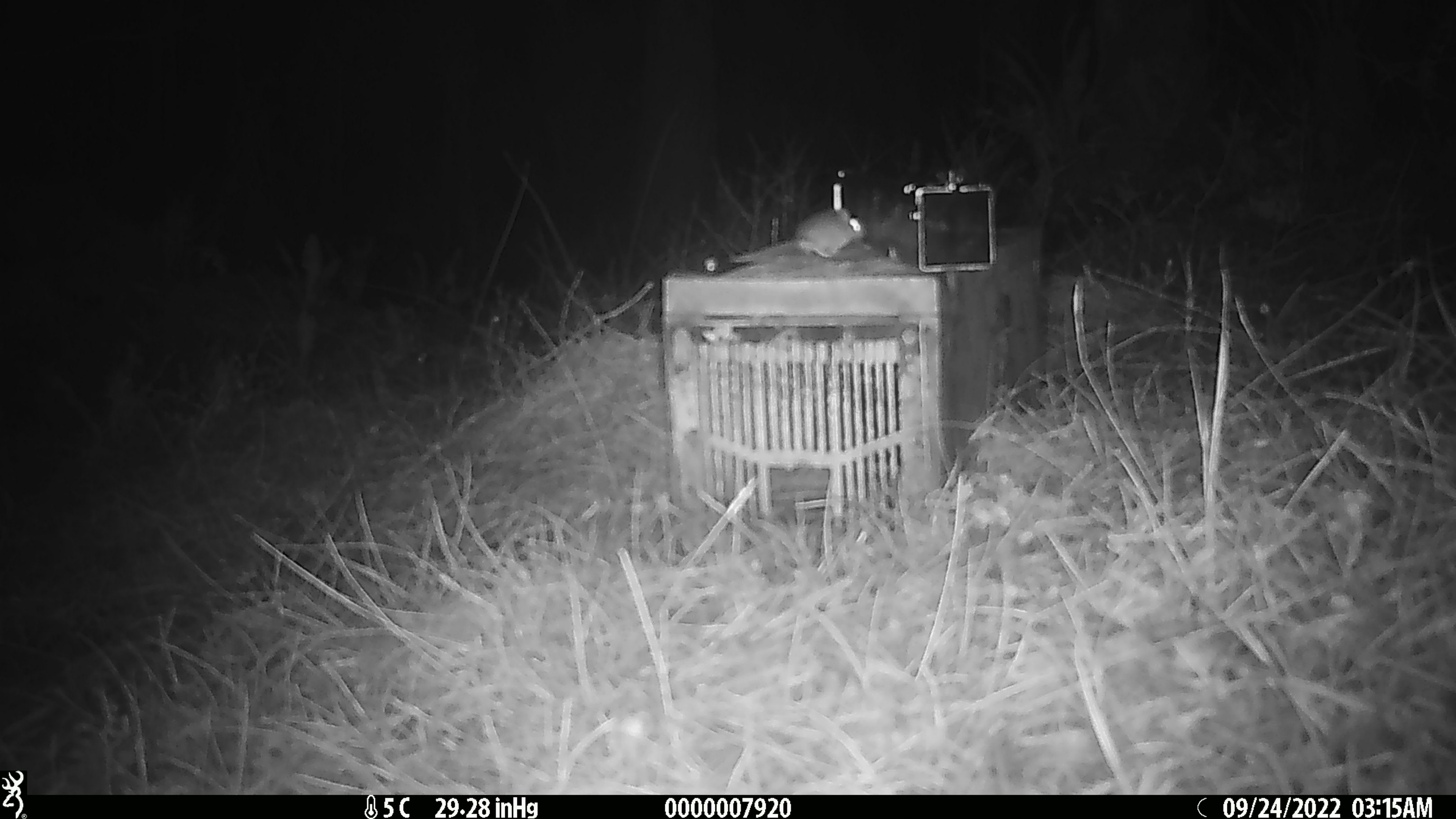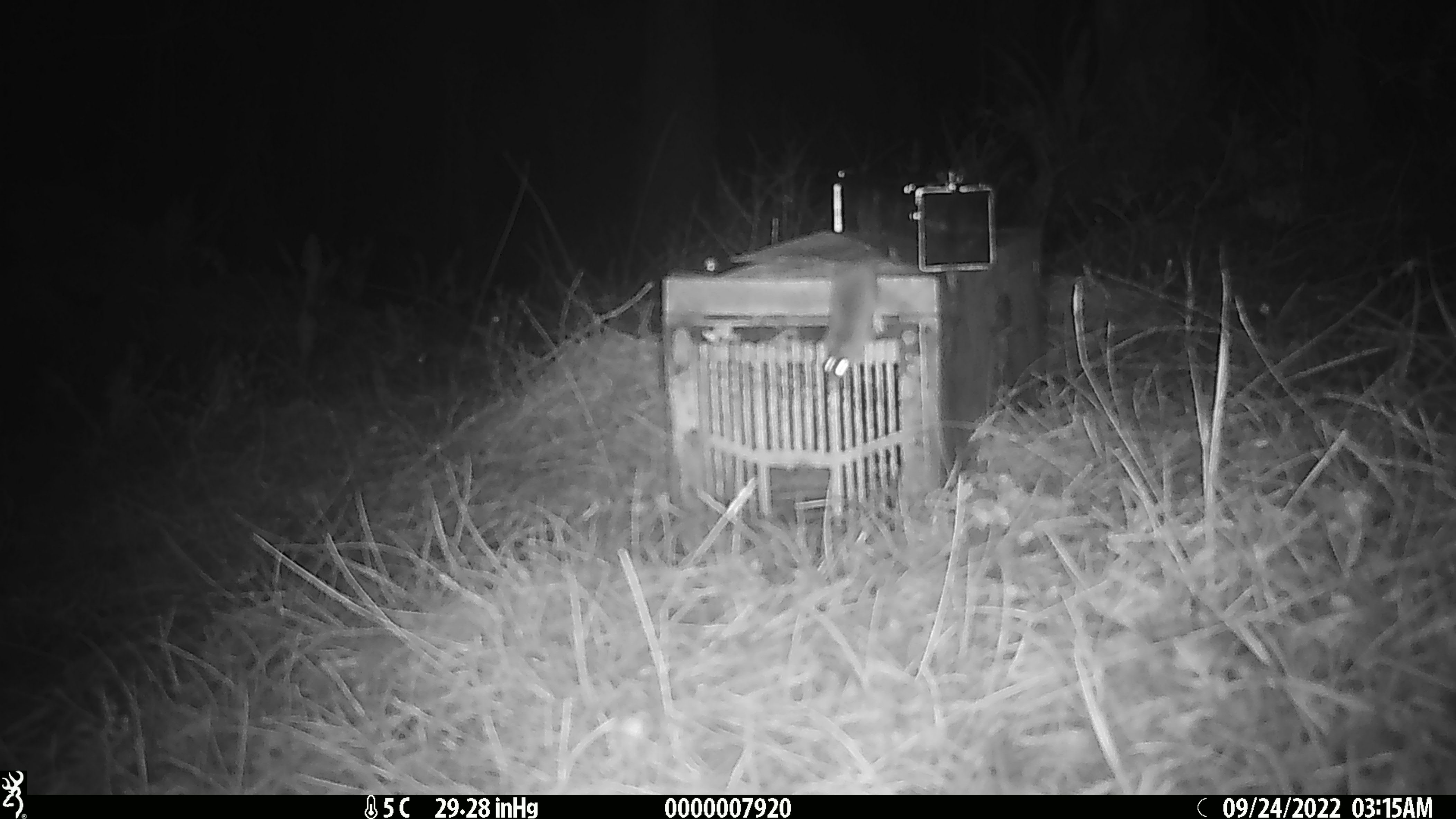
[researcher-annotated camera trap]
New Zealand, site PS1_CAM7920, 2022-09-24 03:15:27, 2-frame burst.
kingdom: Animalia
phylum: Chordata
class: Mammalia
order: Rodentia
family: Muridae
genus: Mus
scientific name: Mus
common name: mouse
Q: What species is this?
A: Mouse (Mus).